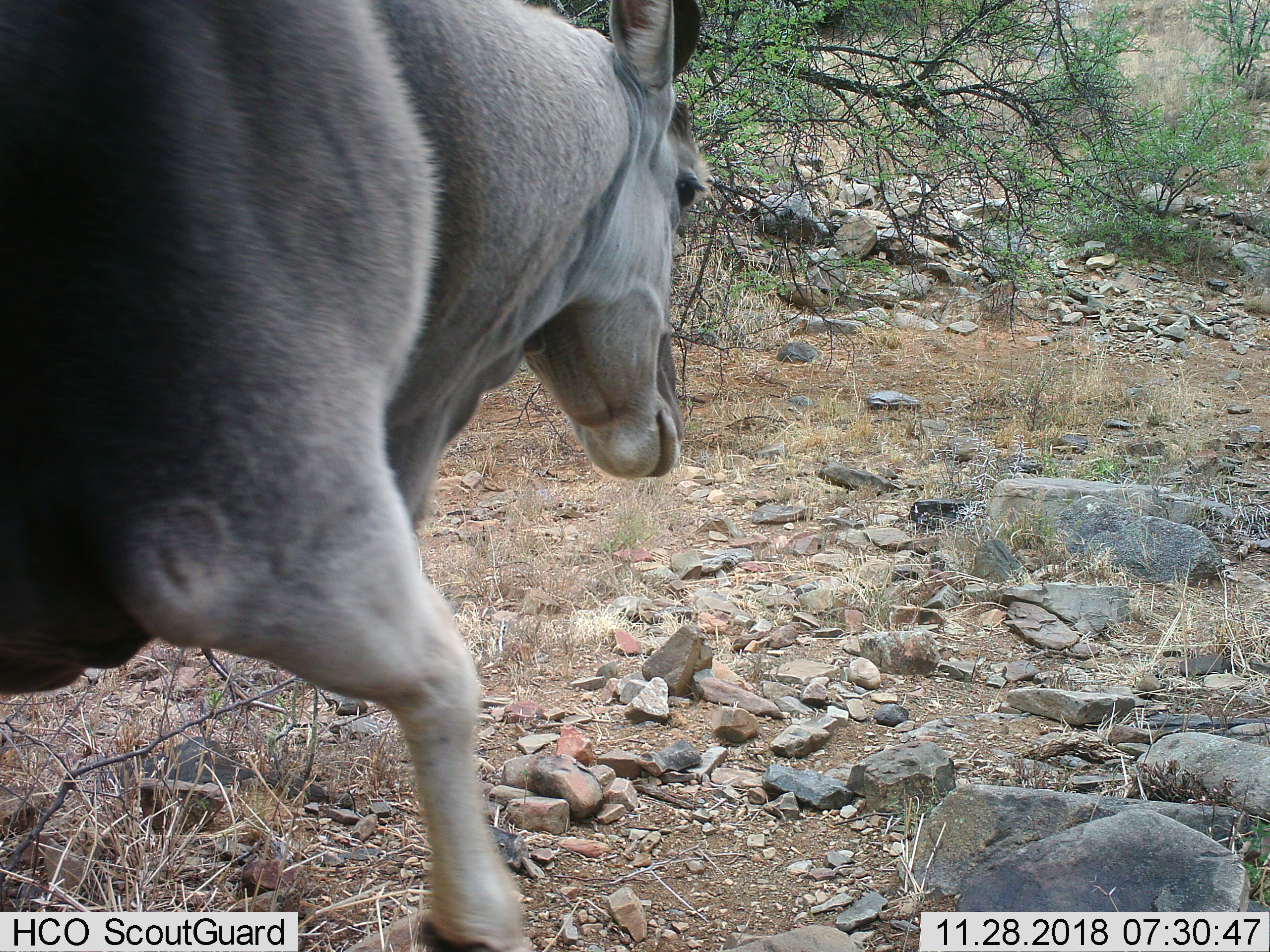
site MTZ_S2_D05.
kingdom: Animalia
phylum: Chordata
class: Mammalia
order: Artiodactyla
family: Bovidae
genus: Tragelaphus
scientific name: Tragelaphus oryx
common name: eland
Eland (Tragelaphus oryx), count 1. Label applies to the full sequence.